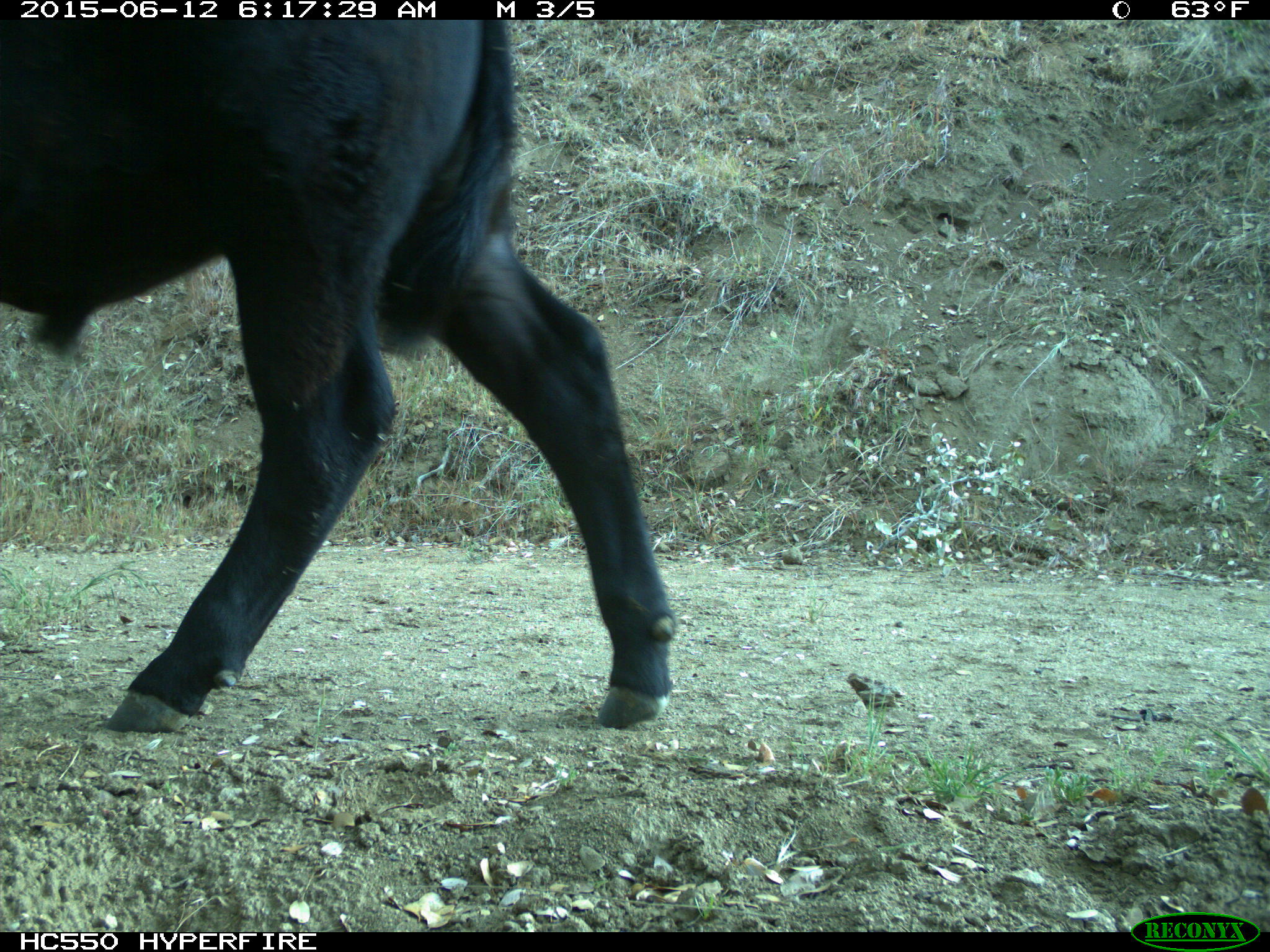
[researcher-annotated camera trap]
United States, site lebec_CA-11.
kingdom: Animalia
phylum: Chordata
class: Mammalia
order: Artiodactyla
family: Bovidae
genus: Bos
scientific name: Bos taurus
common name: domestic cow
Bos taurus (domestic cow).